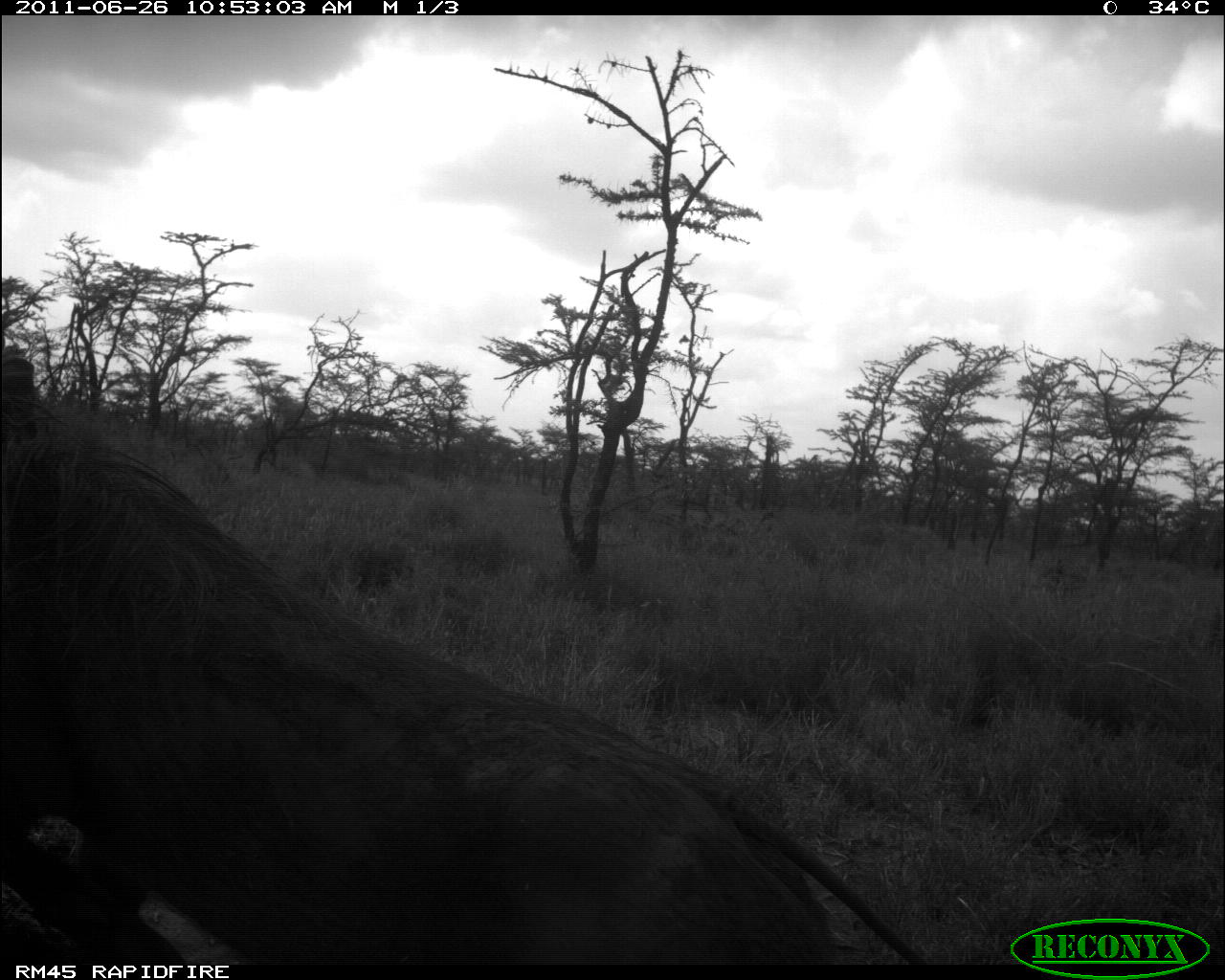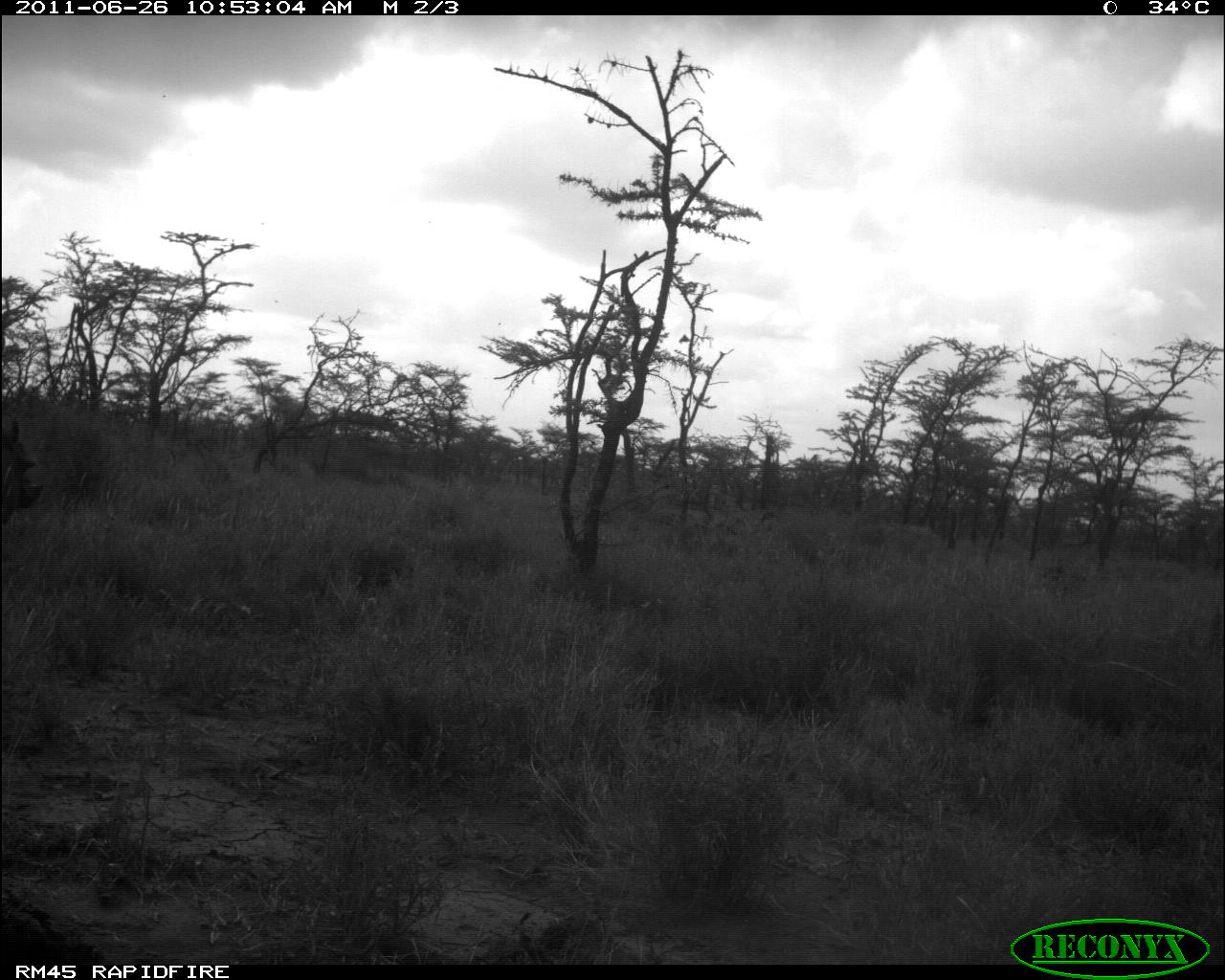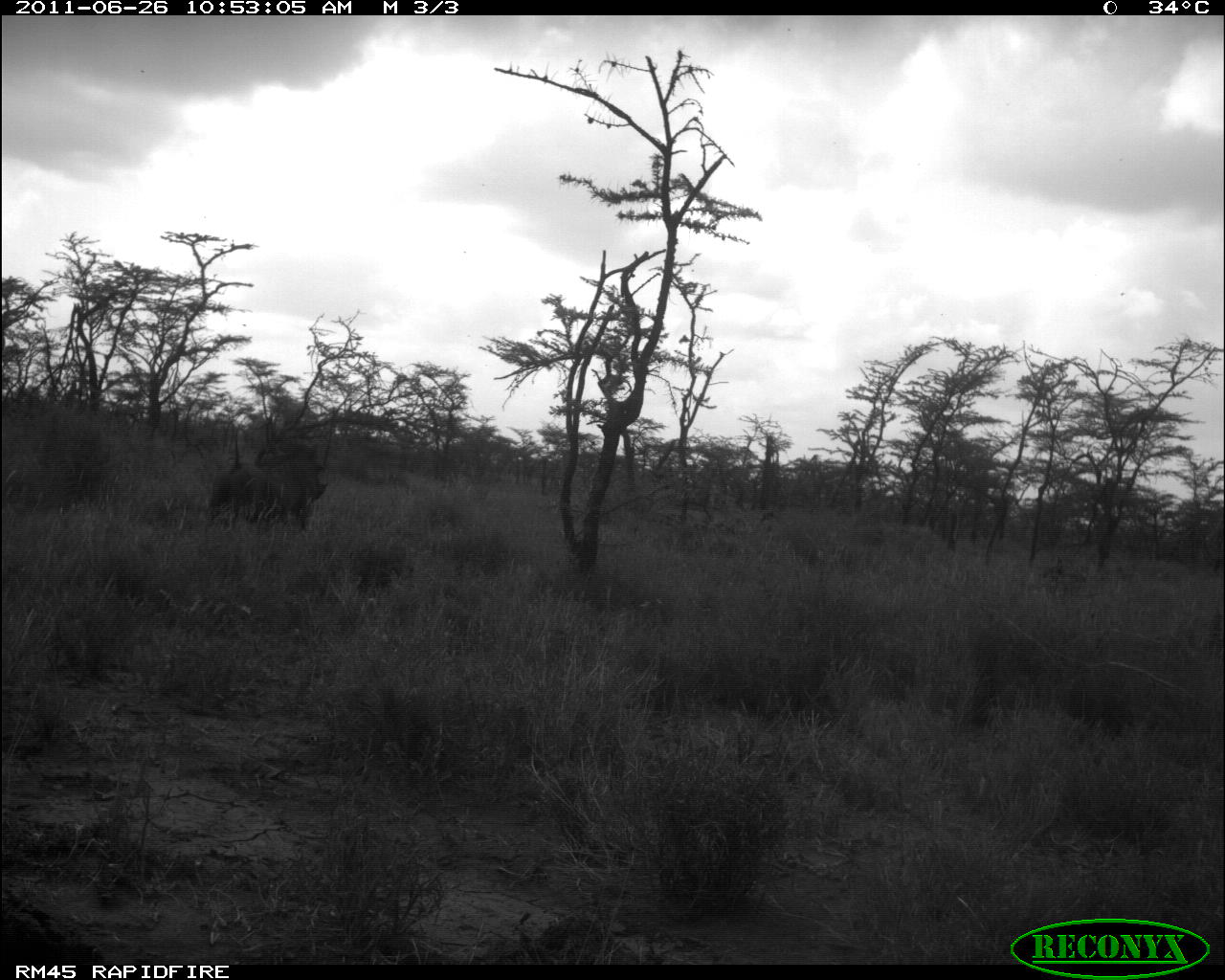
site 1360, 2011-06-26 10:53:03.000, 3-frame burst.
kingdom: Animalia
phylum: Chordata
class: Mammalia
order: Artiodactyla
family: Suidae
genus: Phacochoerus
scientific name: Phacochoerus africanus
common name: common warthog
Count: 1.